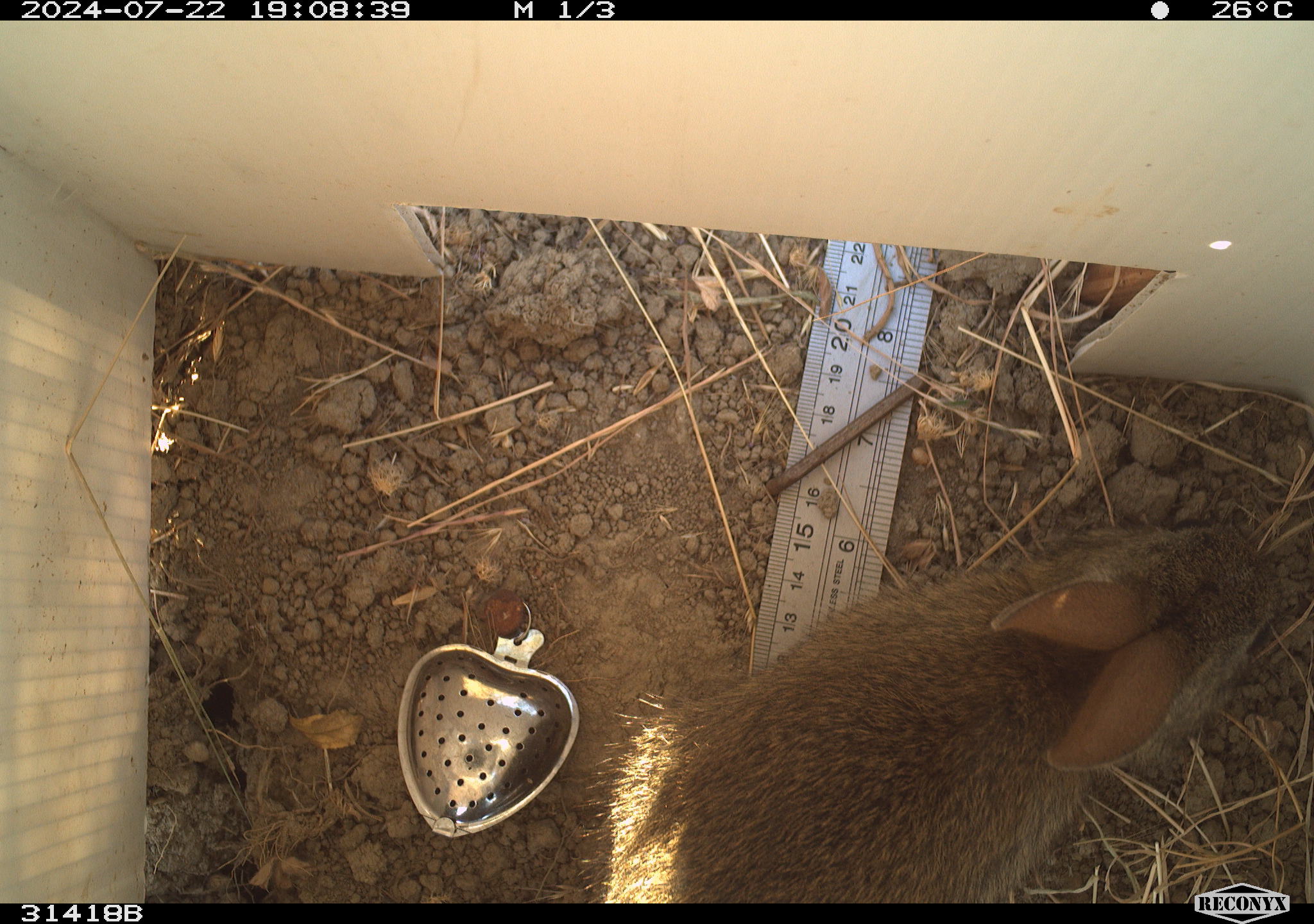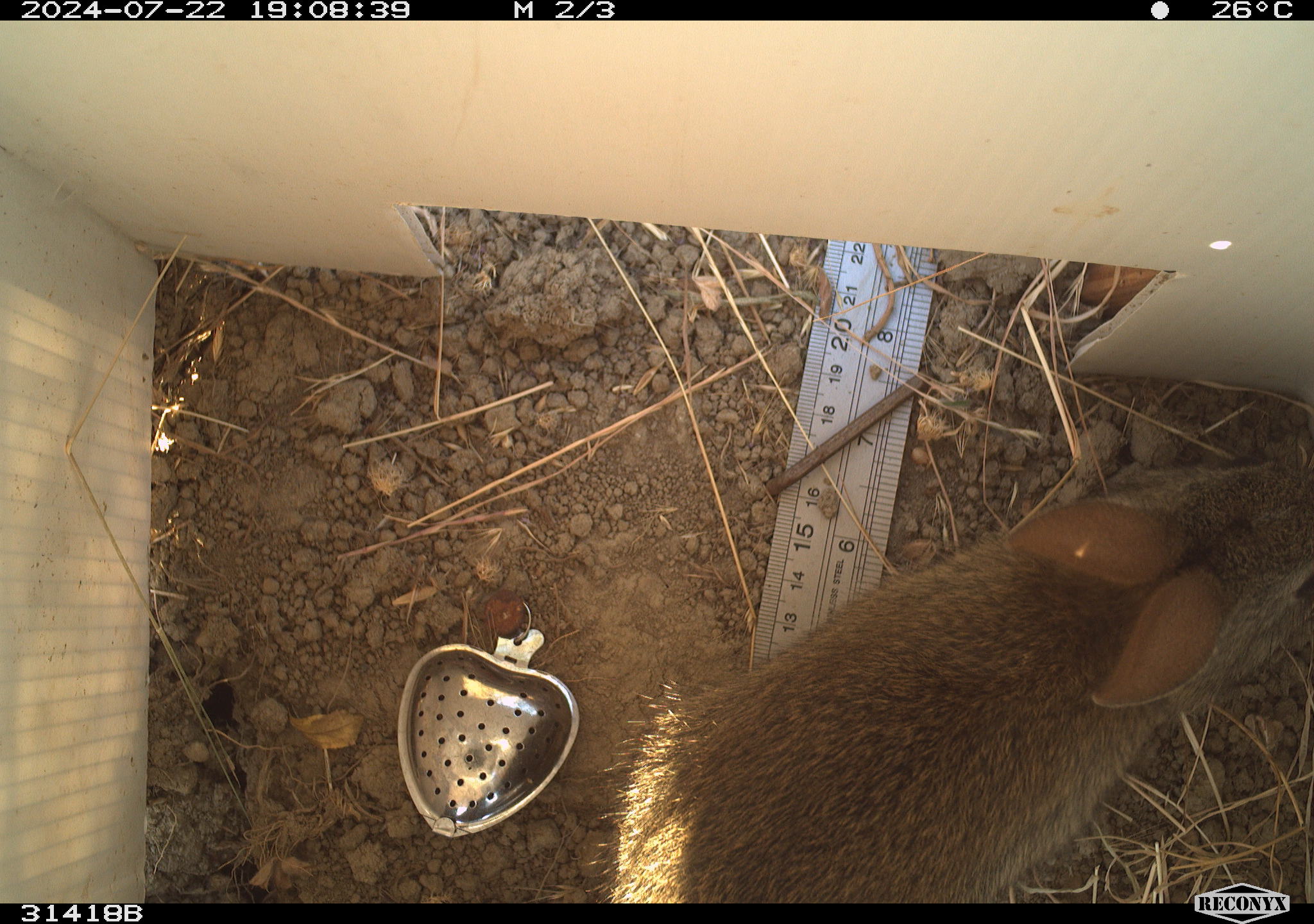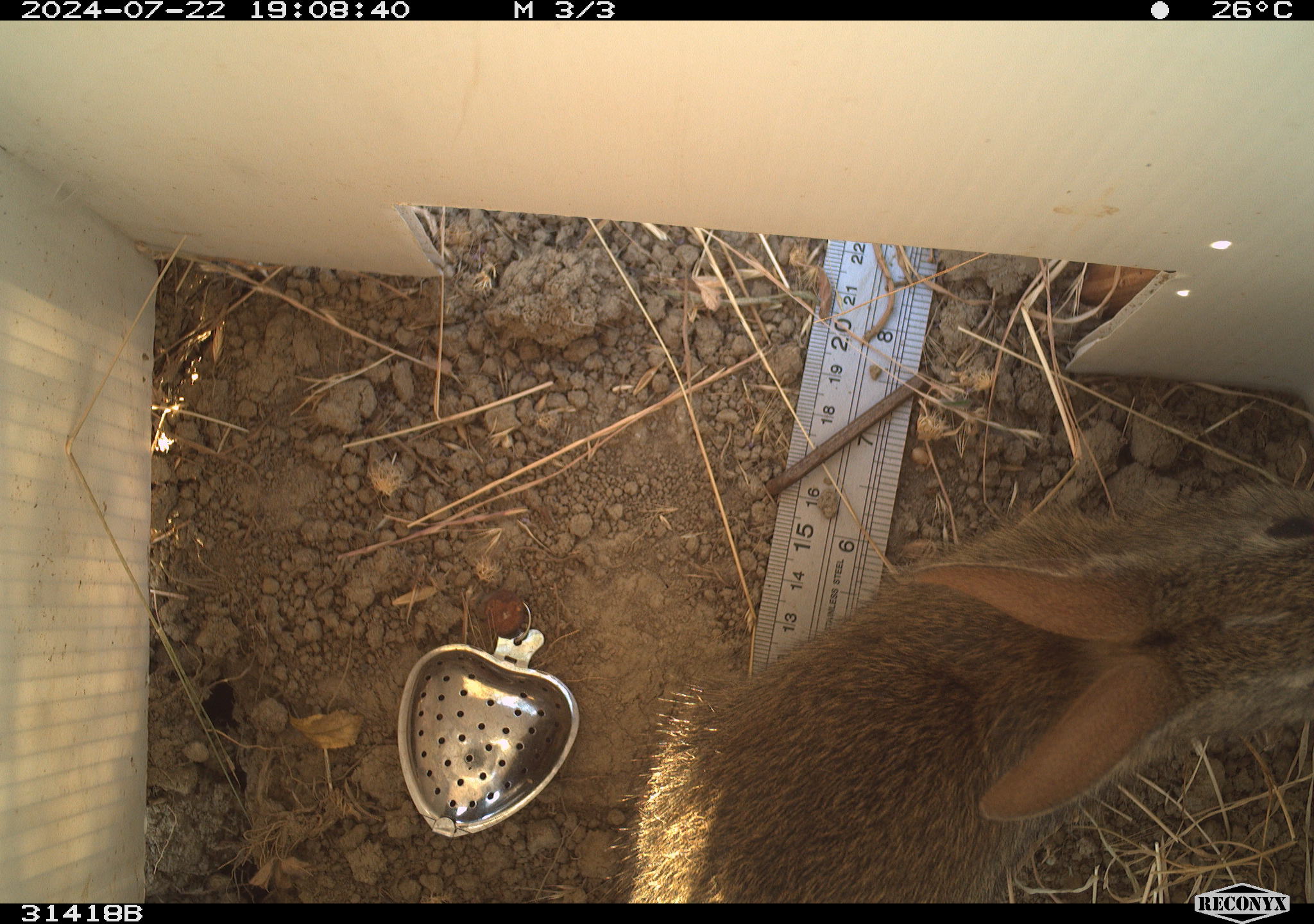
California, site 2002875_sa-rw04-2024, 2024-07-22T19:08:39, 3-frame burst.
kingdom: Animalia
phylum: Chordata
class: Mammalia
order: Lagomorpha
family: Leporidae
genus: Sylvilagus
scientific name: Sylvilagus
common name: cottontail rabbits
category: sylvilagus species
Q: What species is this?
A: Sylvilagus species (cottontail rabbits) (Sylvilagus).